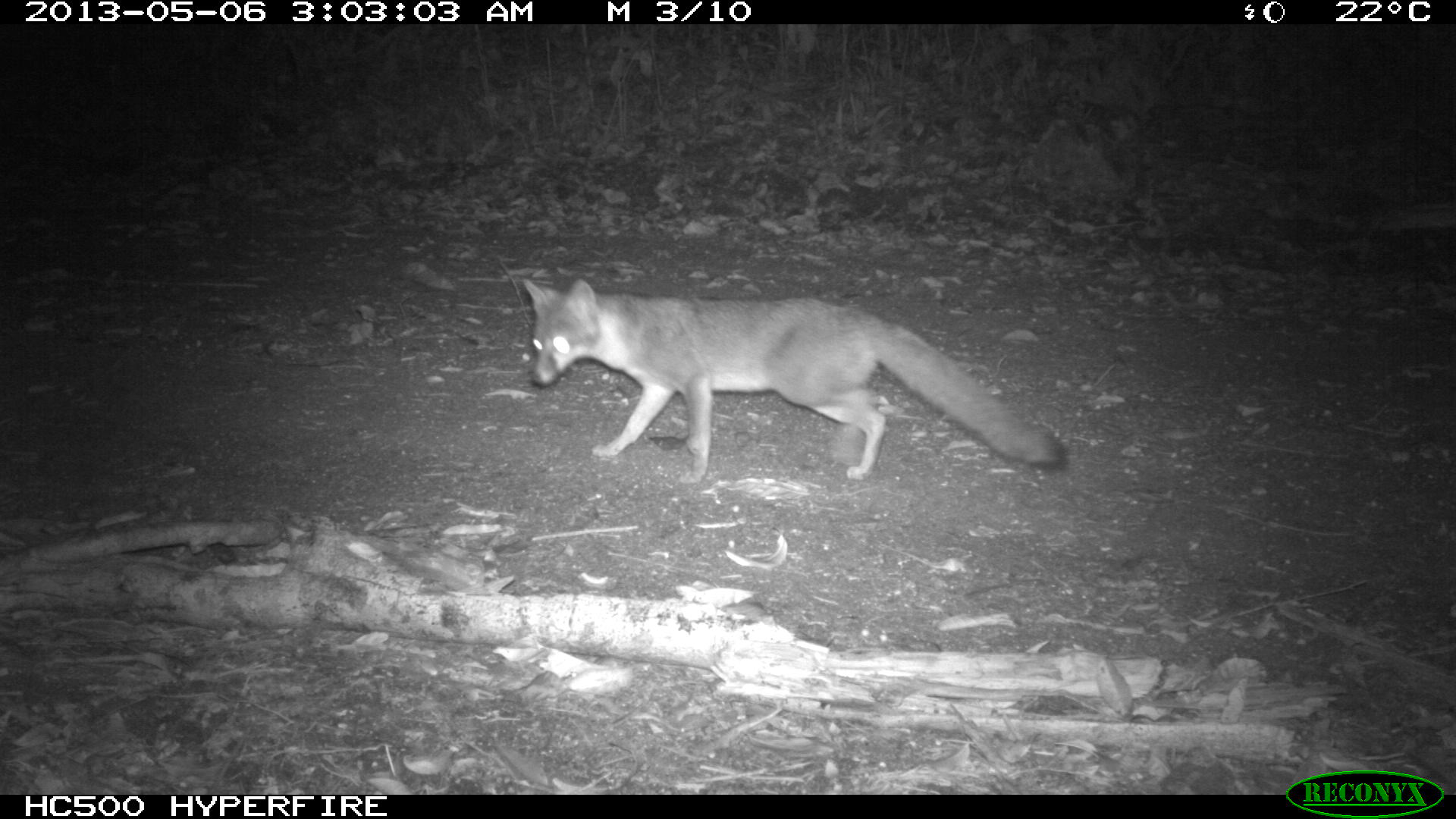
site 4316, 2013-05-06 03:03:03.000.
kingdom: Animalia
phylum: Chordata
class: Mammalia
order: Carnivora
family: Canidae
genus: Urocyon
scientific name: Urocyon cinereoargenteus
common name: gray fox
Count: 1.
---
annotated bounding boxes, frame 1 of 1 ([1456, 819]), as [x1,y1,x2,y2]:
urocyon cinereoargenteus: [520,276,1068,483]